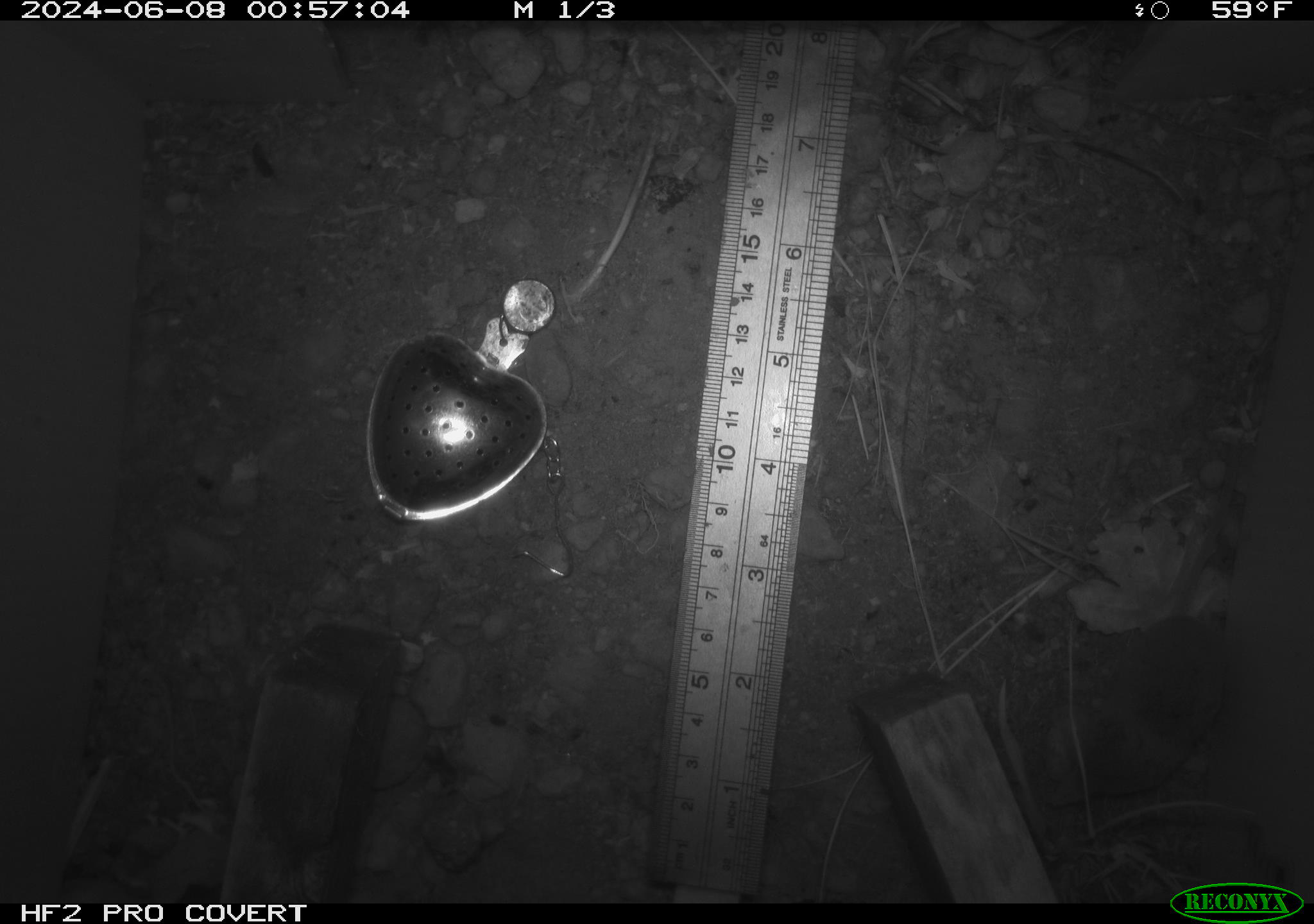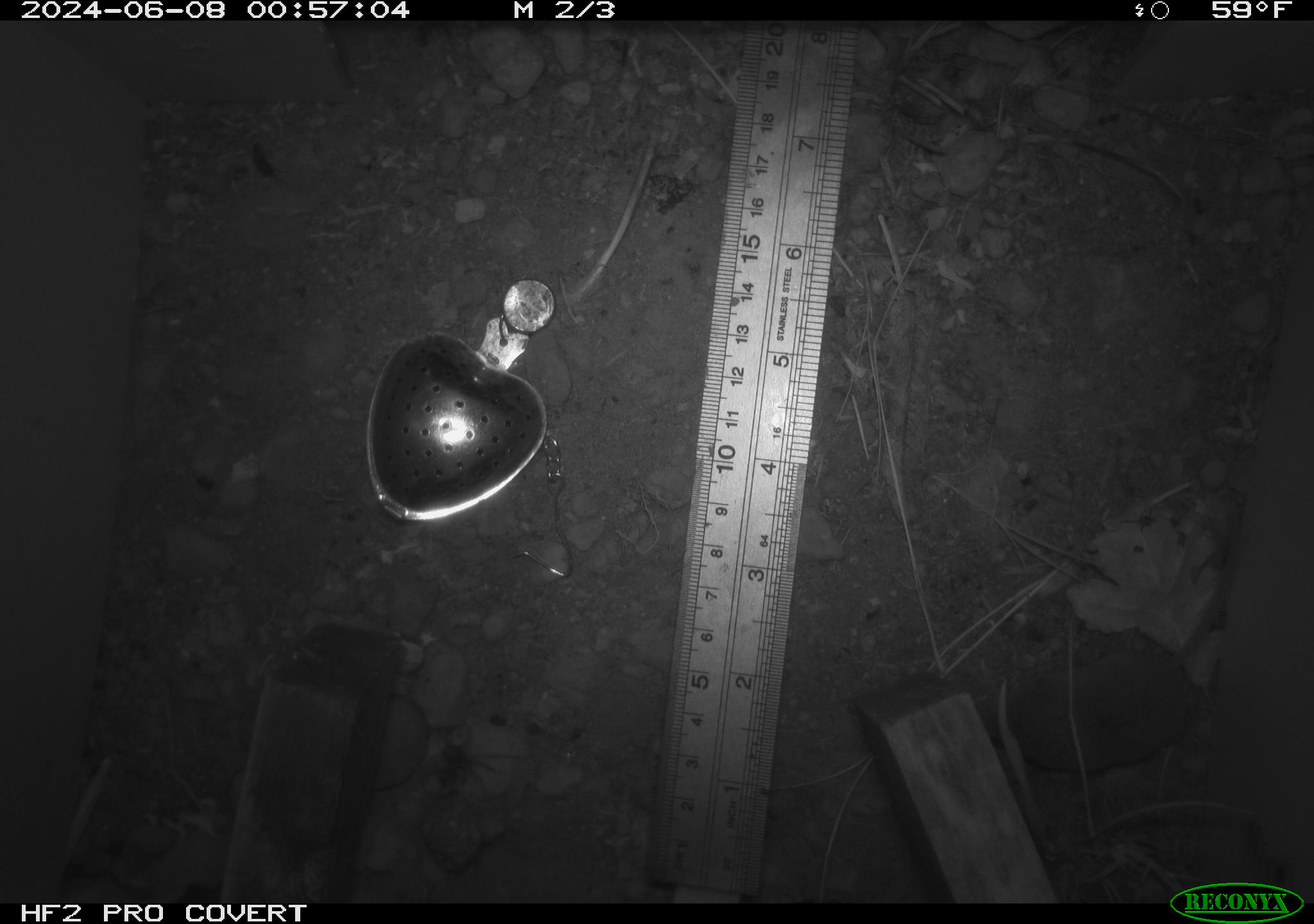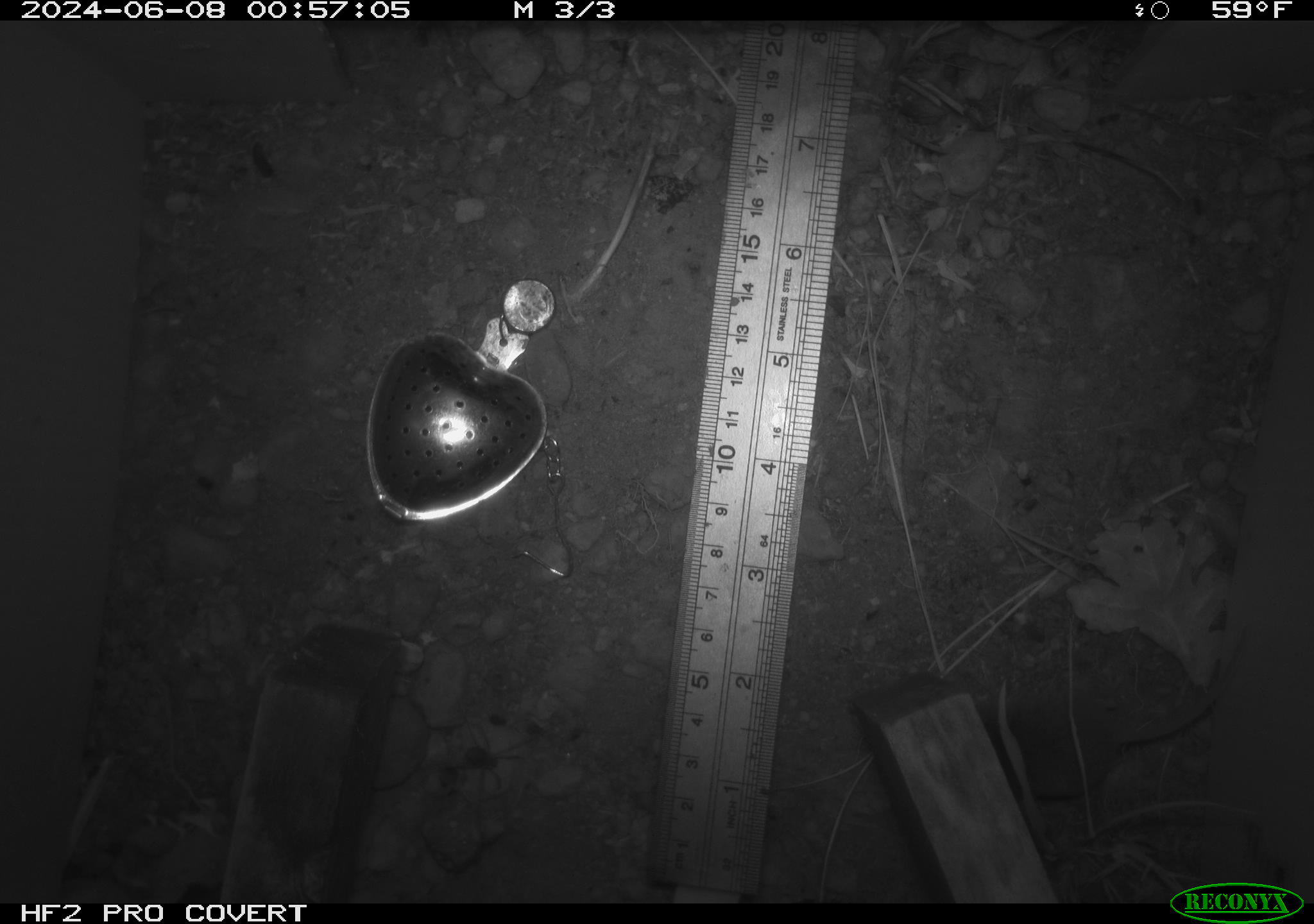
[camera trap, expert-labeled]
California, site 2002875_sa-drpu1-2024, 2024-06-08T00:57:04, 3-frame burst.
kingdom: Animalia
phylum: Chordata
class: Mammalia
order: Eulipotyphla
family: Soricidae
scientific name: Soricidae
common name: shrews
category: soricidae family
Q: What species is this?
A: Soricidae family (shrews) (Soricidae).